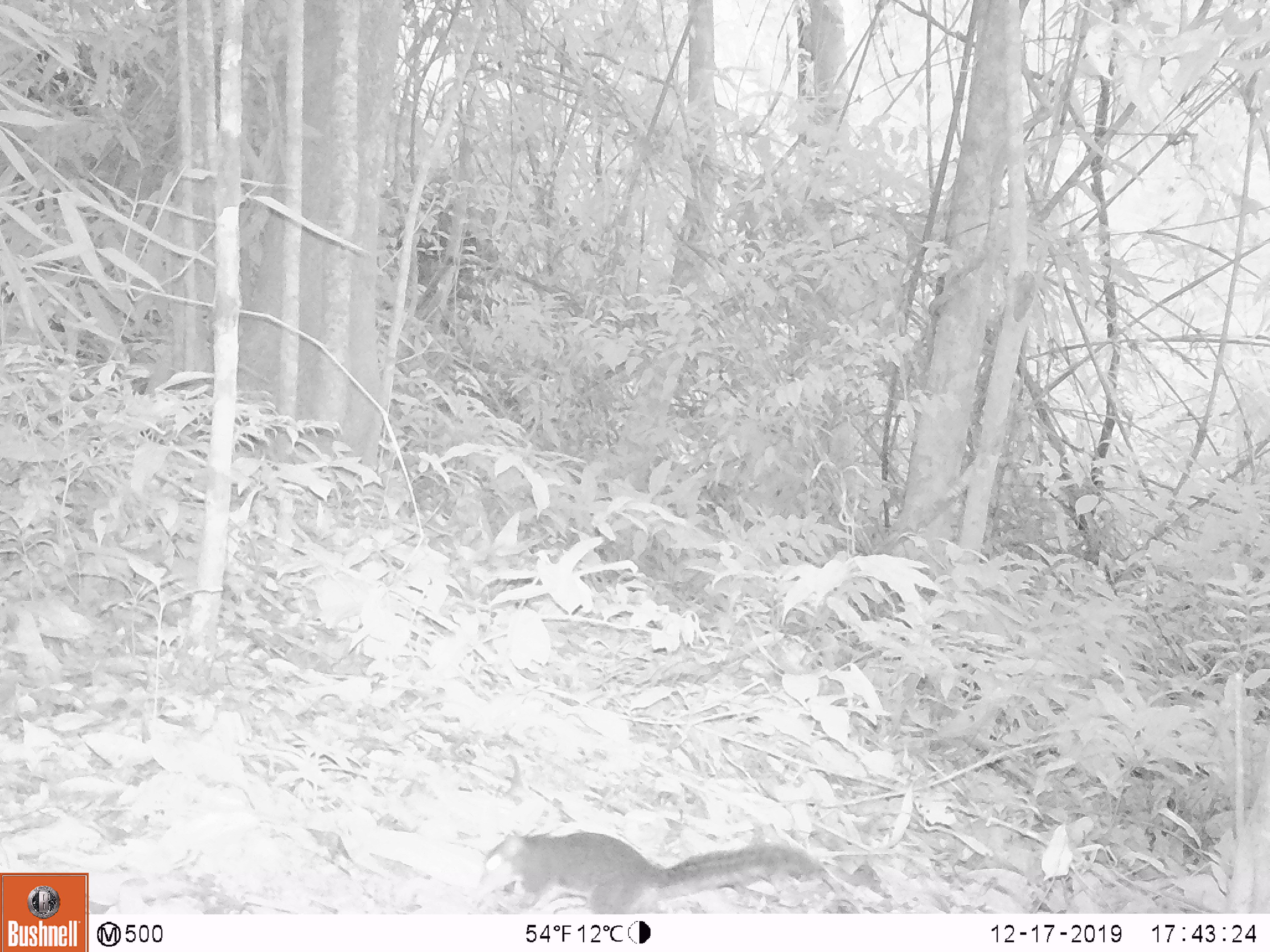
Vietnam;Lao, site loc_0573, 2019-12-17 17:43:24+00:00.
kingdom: Animalia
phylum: Chordata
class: Mammalia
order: Rodentia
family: Sciuridae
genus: Dremomys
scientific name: Dremomys rufigenis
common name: red-cheeked squirrel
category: red cheeked squirrel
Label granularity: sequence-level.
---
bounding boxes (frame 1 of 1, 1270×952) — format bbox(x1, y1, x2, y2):
red cheeked squirrel: bbox(476, 828, 829, 914)